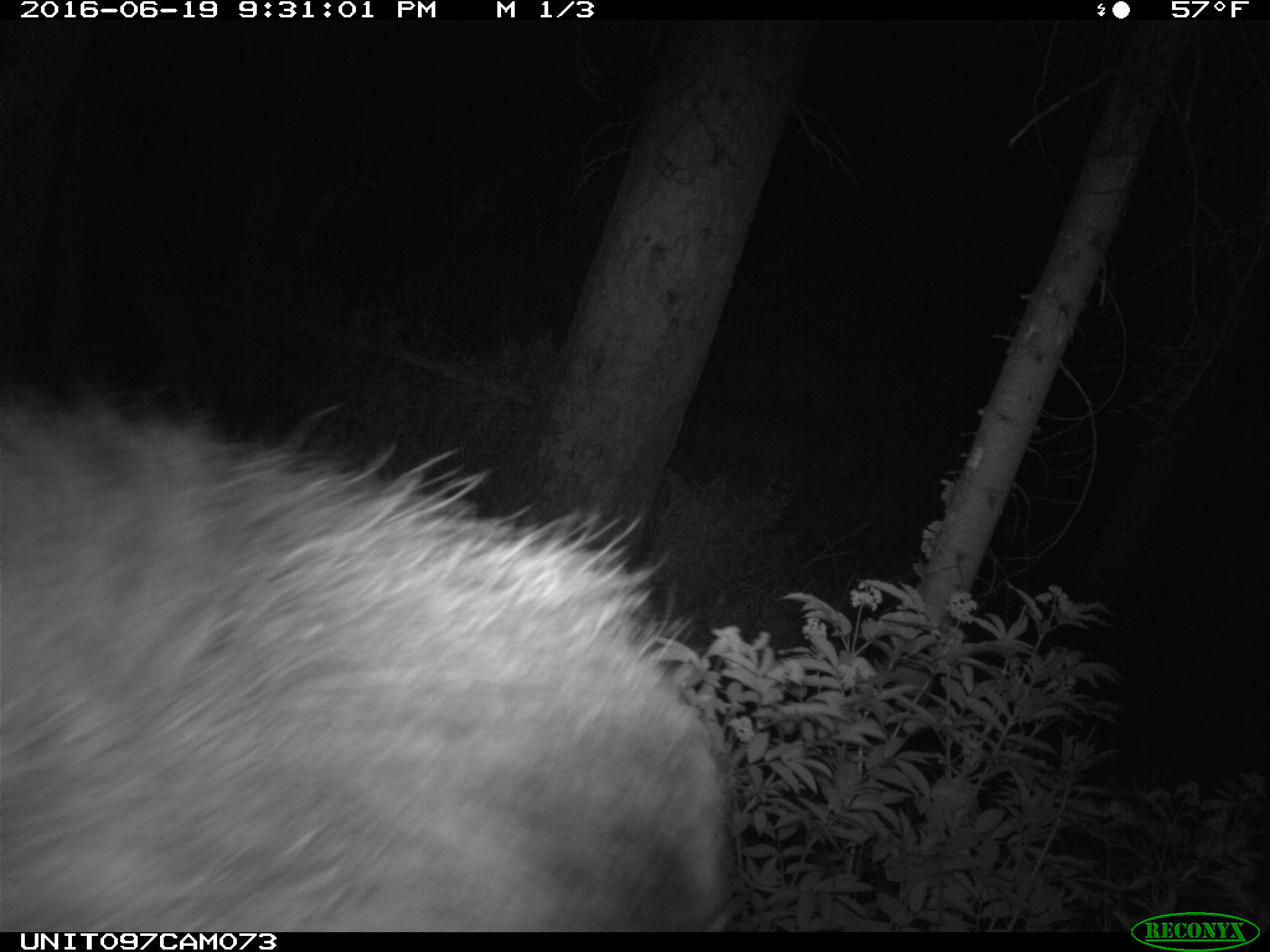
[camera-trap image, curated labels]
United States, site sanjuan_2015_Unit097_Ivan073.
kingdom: Animalia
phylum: Chordata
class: Mammalia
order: Artiodactyla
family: Cervidae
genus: Alces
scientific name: Alces alces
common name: moose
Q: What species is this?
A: Alces alces (moose).